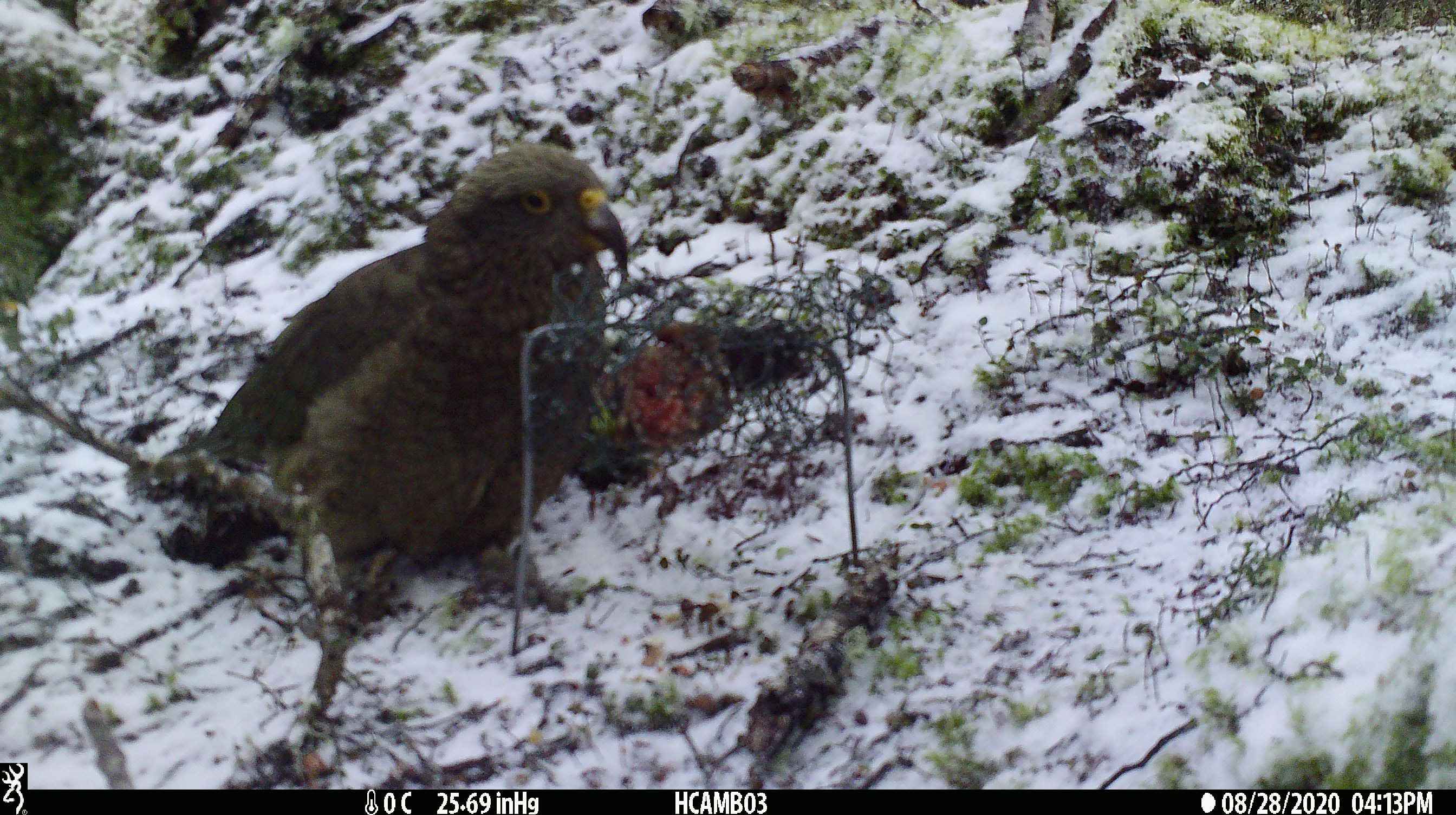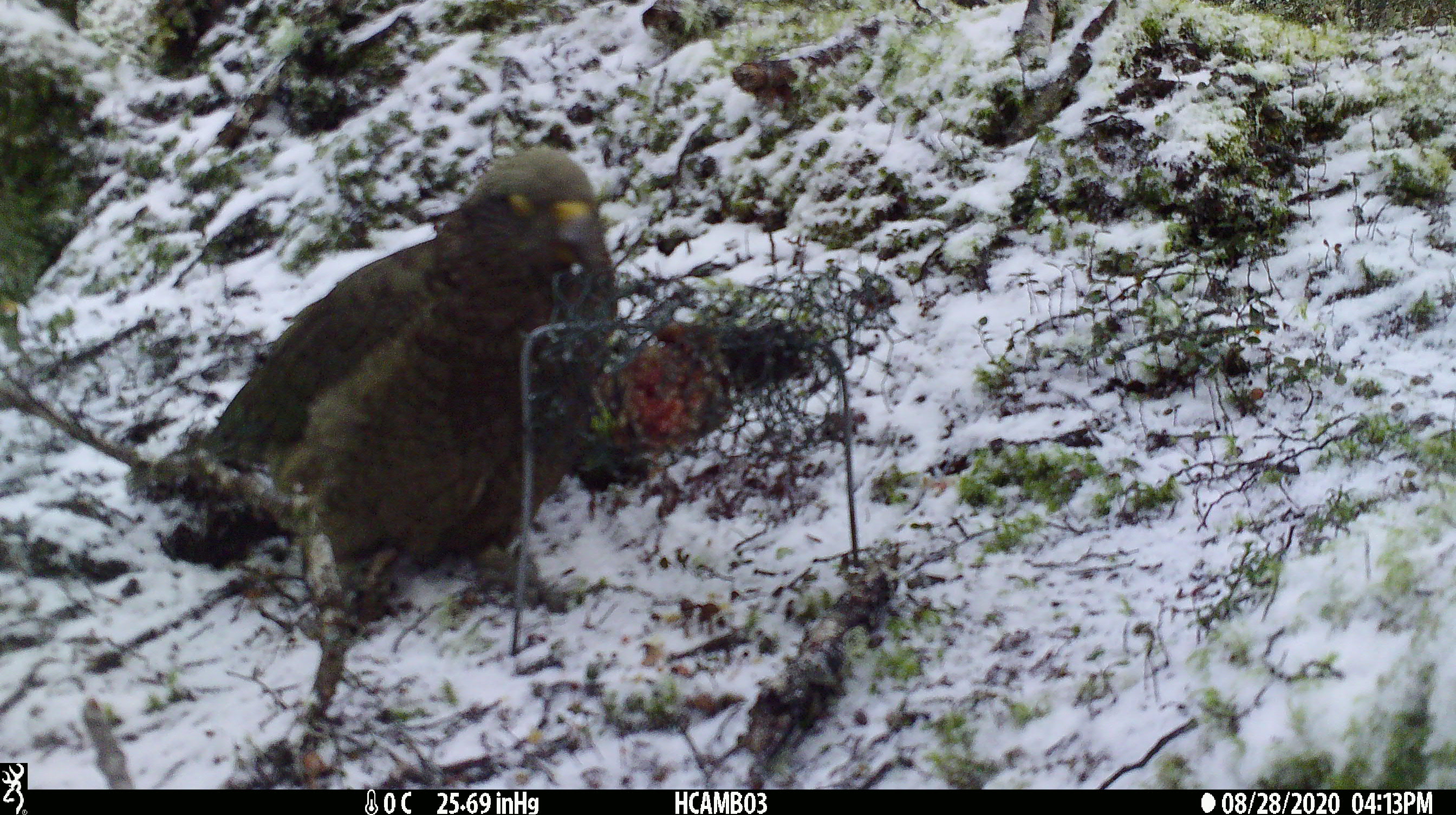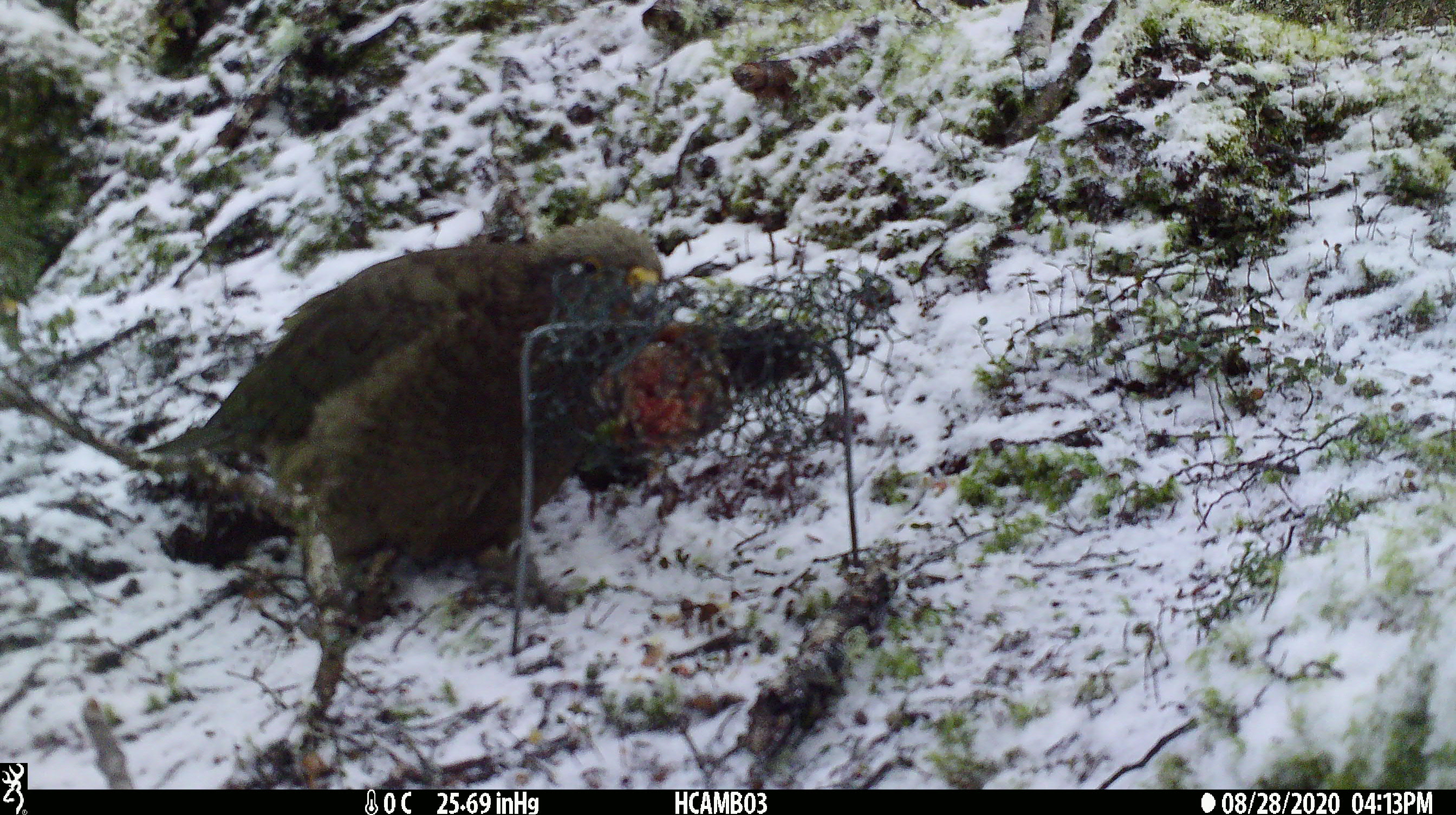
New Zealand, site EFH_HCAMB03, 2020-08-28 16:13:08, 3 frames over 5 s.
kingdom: Animalia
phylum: Chordata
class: Aves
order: Psittaciformes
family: Strigopidae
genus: Nestor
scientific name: Nestor notabilis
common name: kea